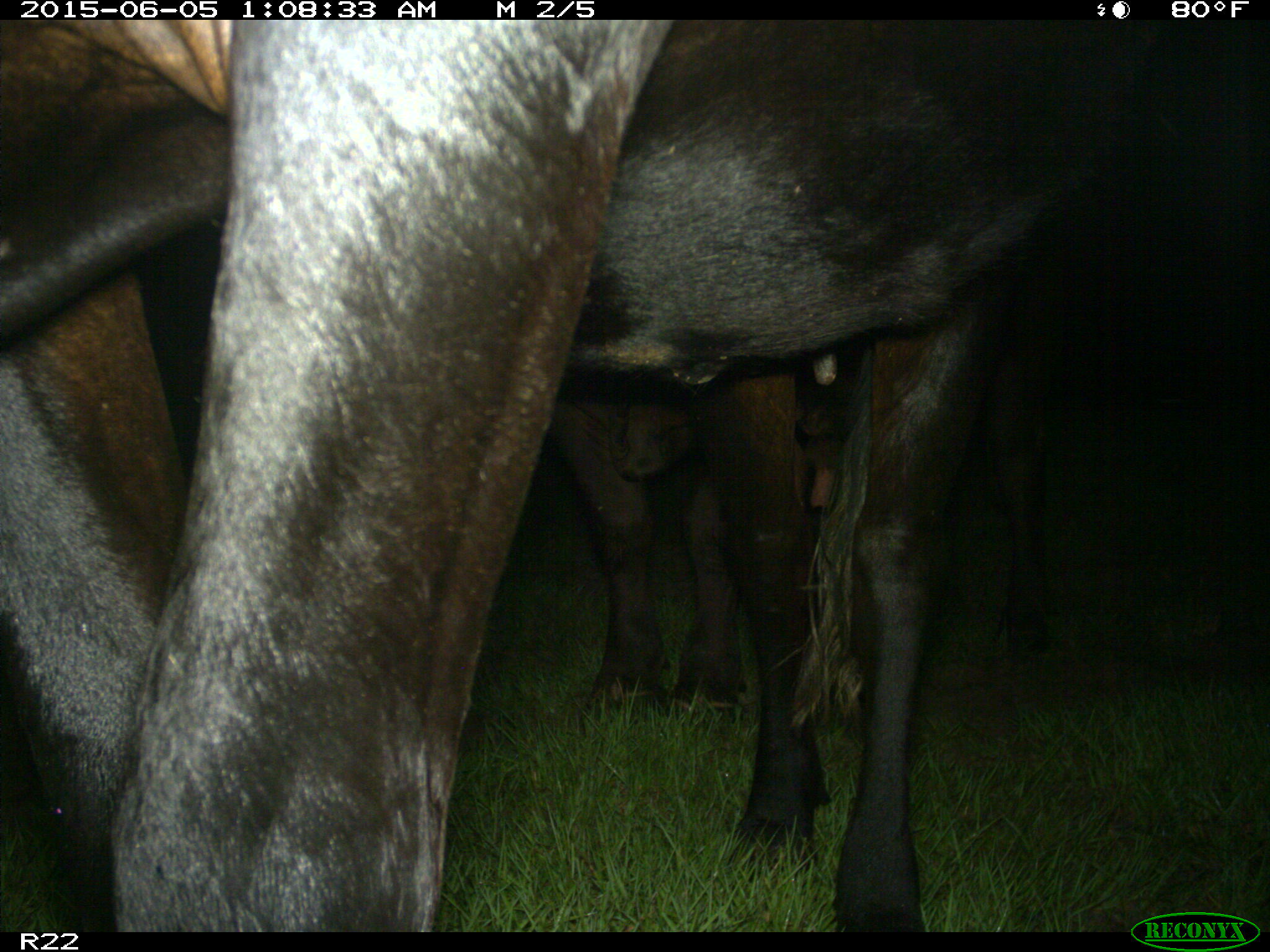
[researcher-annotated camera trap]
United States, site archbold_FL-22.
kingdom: Animalia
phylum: Chordata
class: Mammalia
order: Artiodactyla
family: Bovidae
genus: Bos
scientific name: Bos taurus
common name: domestic cow